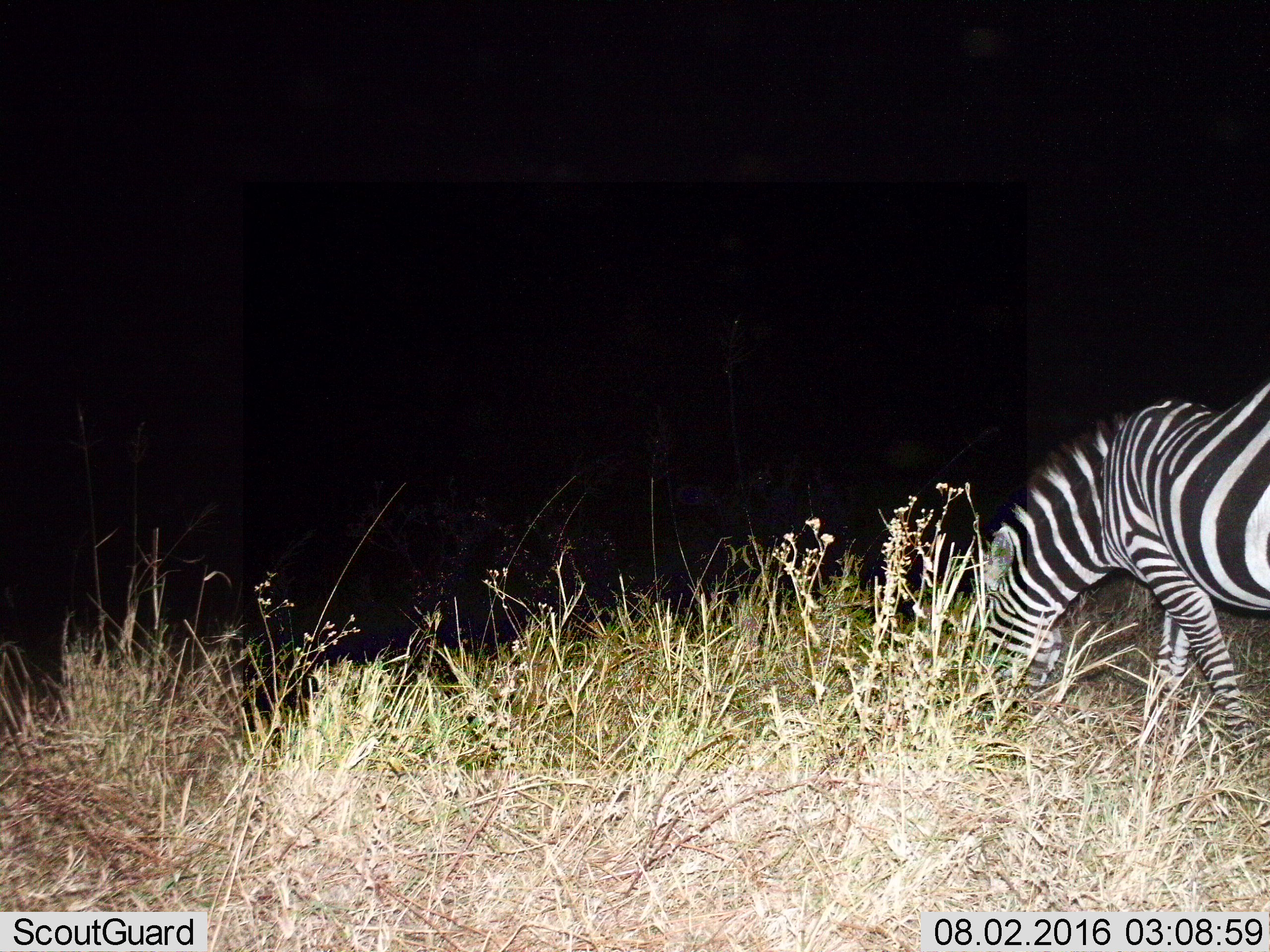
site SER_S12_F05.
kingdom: Animalia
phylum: Chordata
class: Mammalia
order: Perissodactyla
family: Equidae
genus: Equus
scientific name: Equus quagga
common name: plains zebra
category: zebraplains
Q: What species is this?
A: Zebraplains (plains zebra) (Equus quagga).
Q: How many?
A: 1.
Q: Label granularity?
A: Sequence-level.